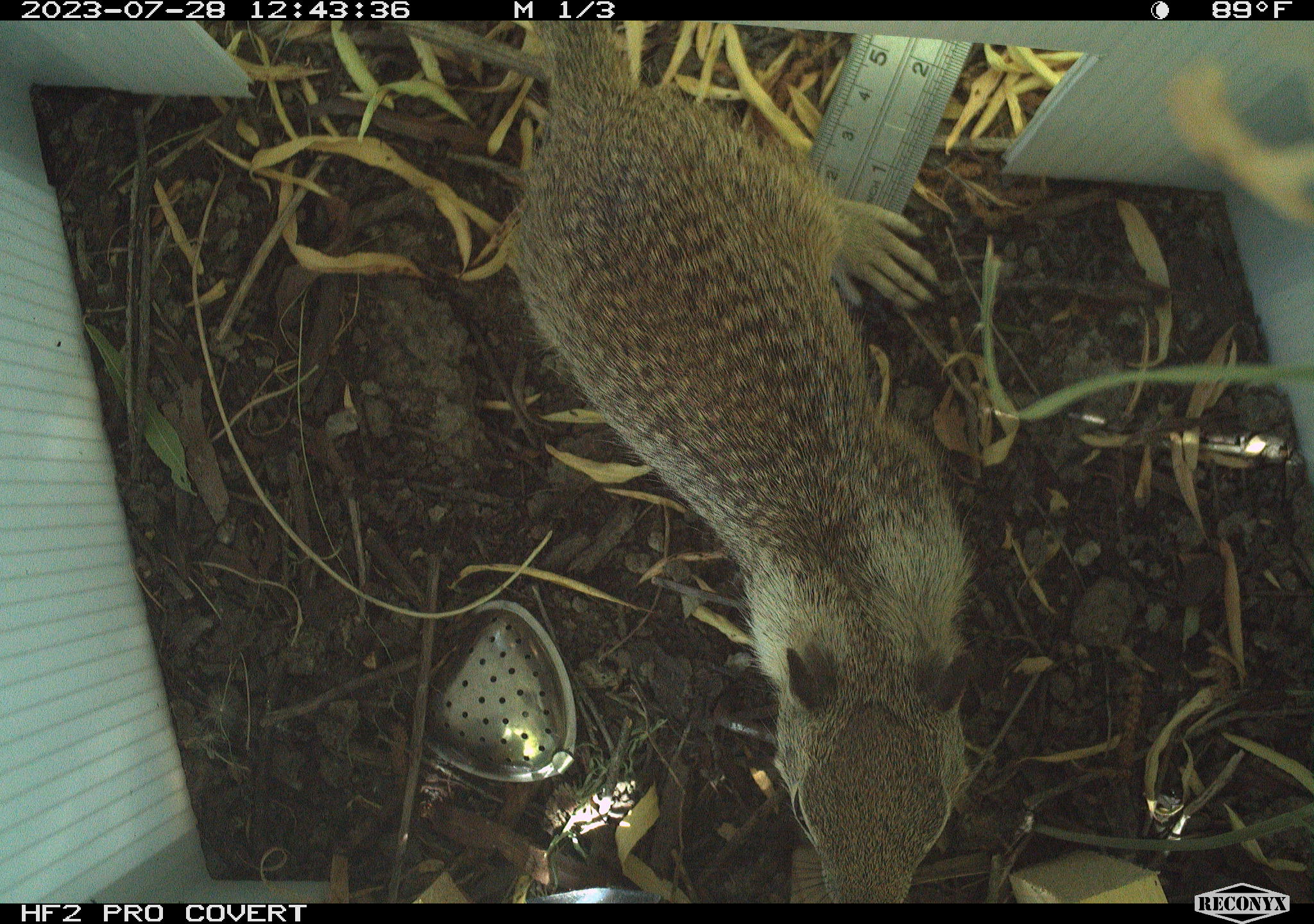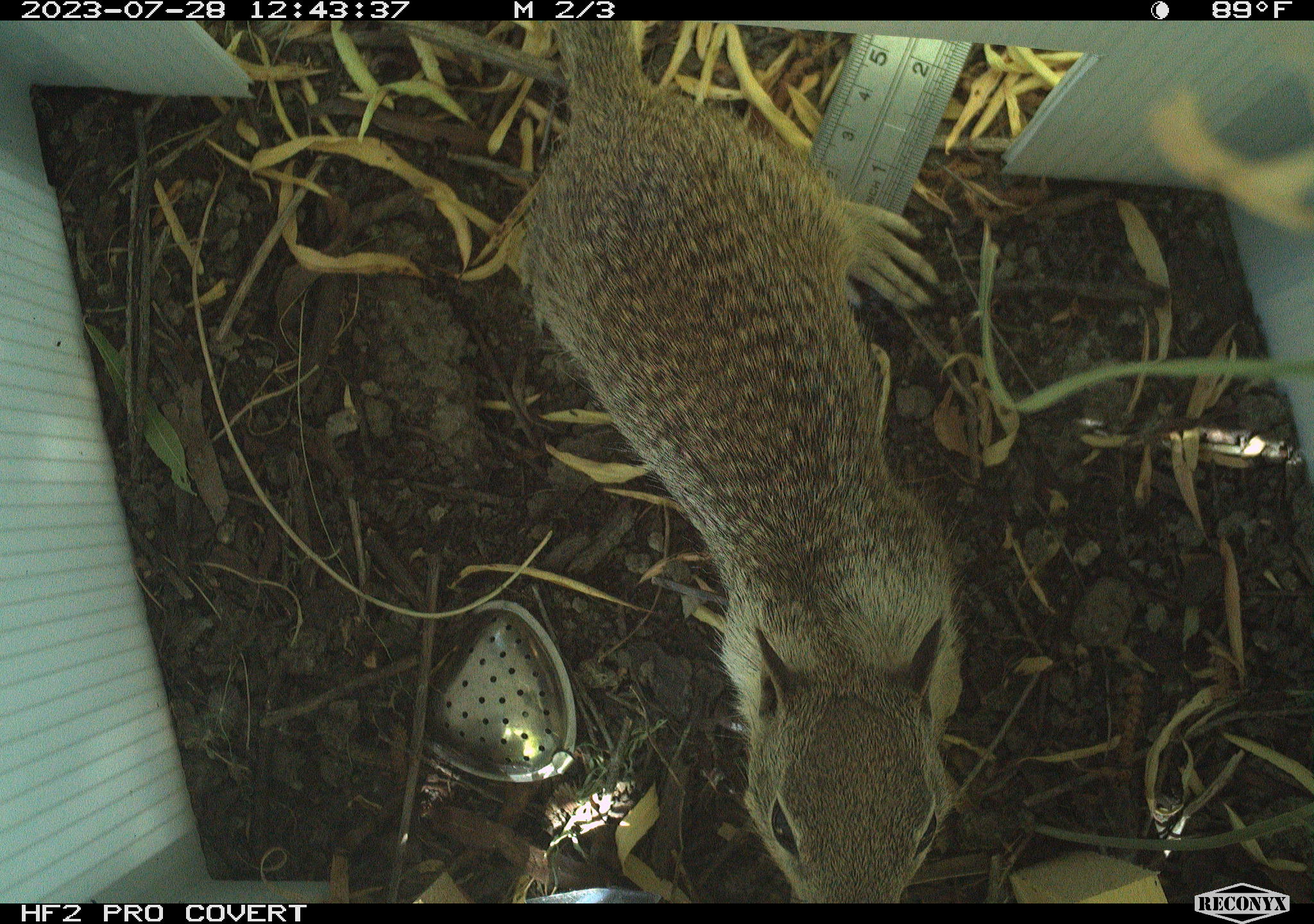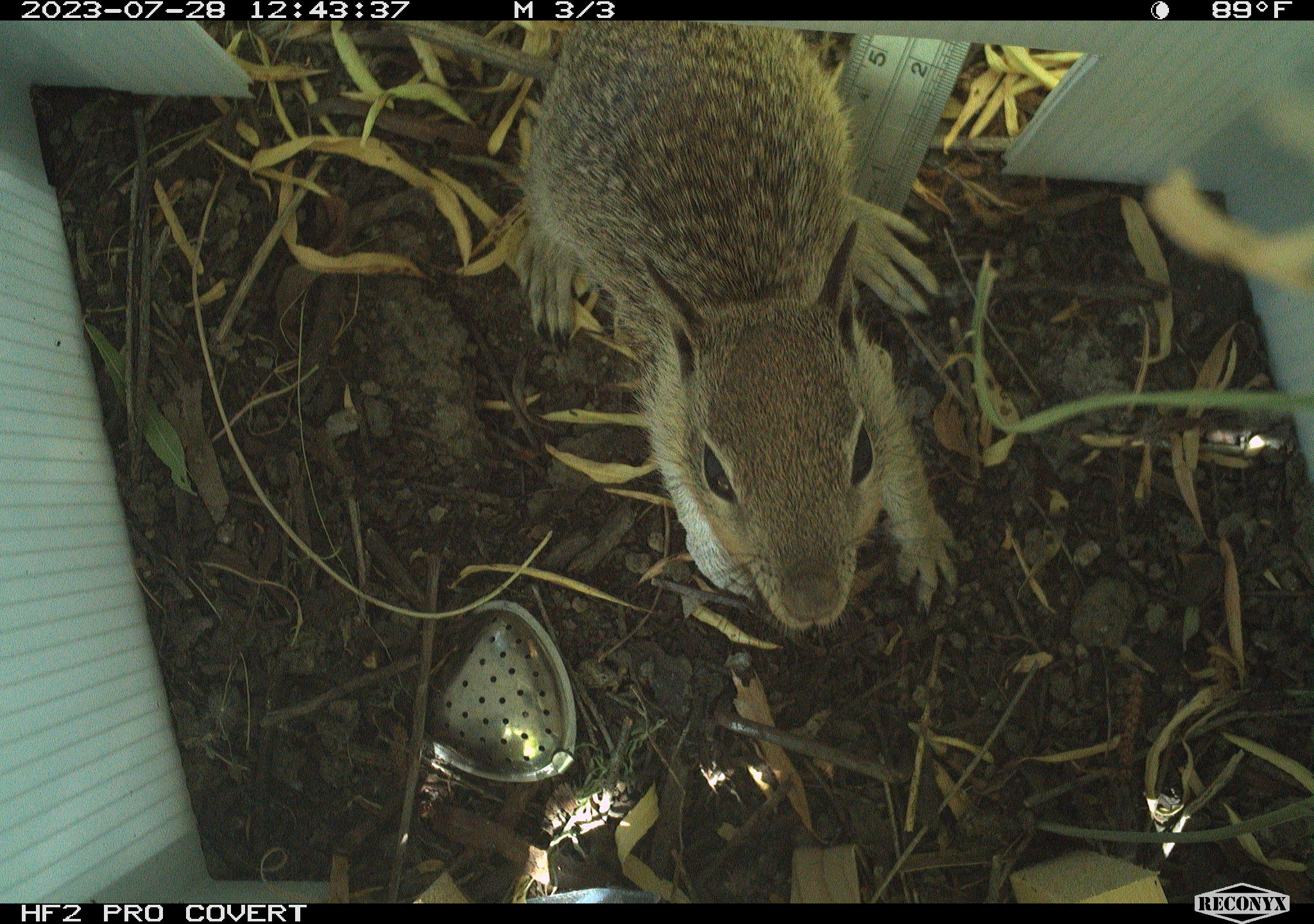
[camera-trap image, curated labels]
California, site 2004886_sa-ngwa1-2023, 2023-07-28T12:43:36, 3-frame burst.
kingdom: Animalia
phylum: Chordata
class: Mammalia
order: Rodentia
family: Sciuridae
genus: Otospermophilus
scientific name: Otospermophilus beecheyi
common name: california ground squirrel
California ground squirrel (Otospermophilus beecheyi).